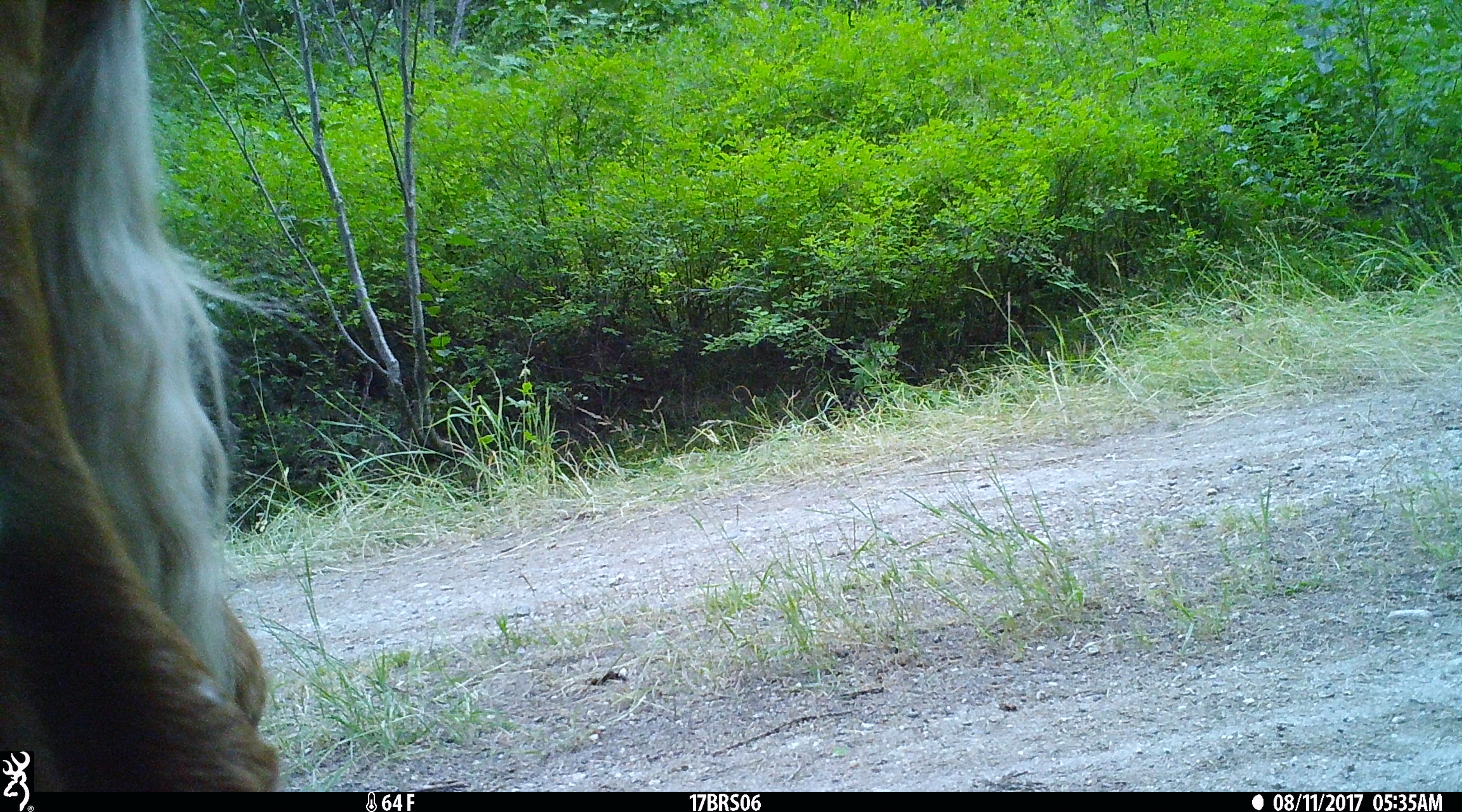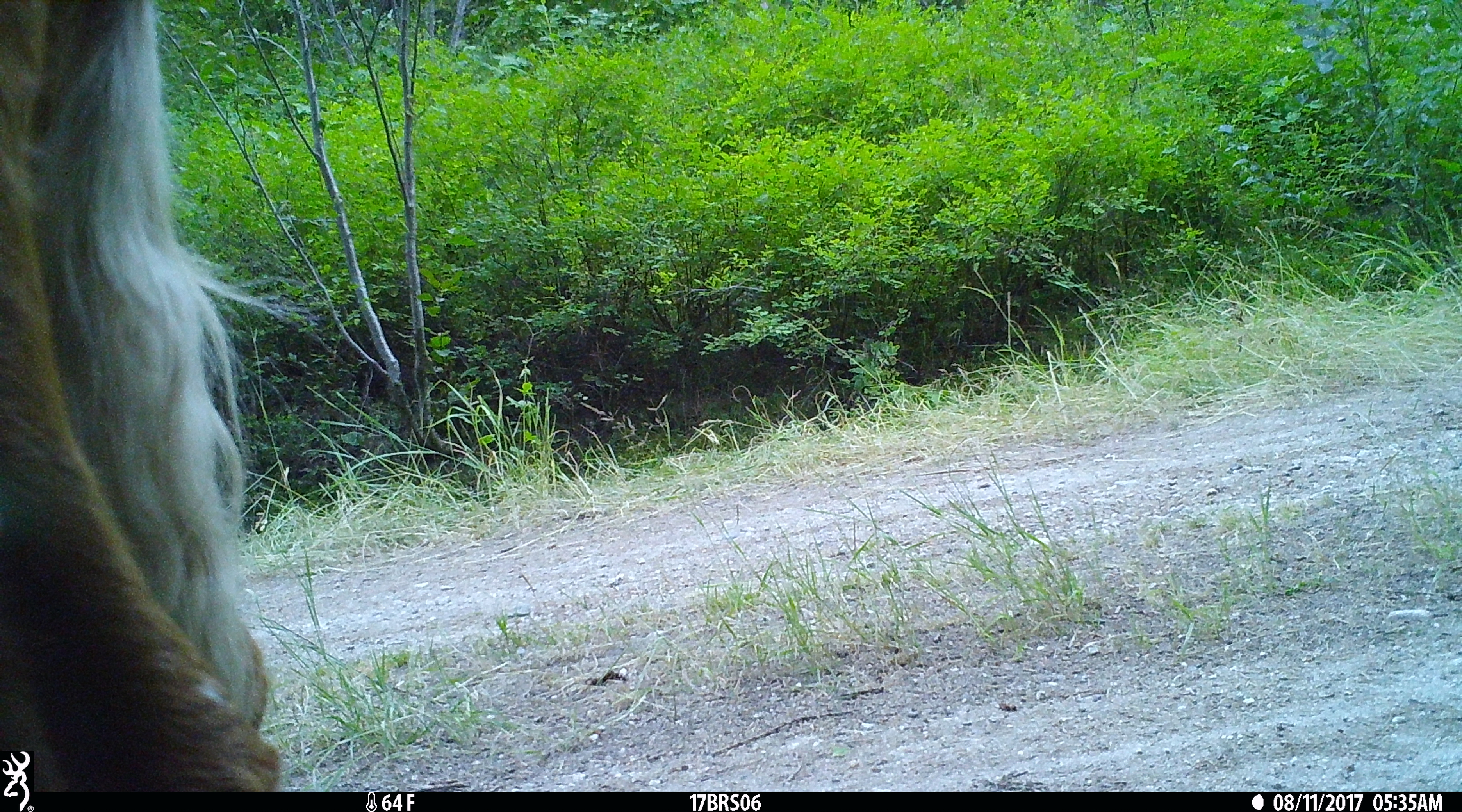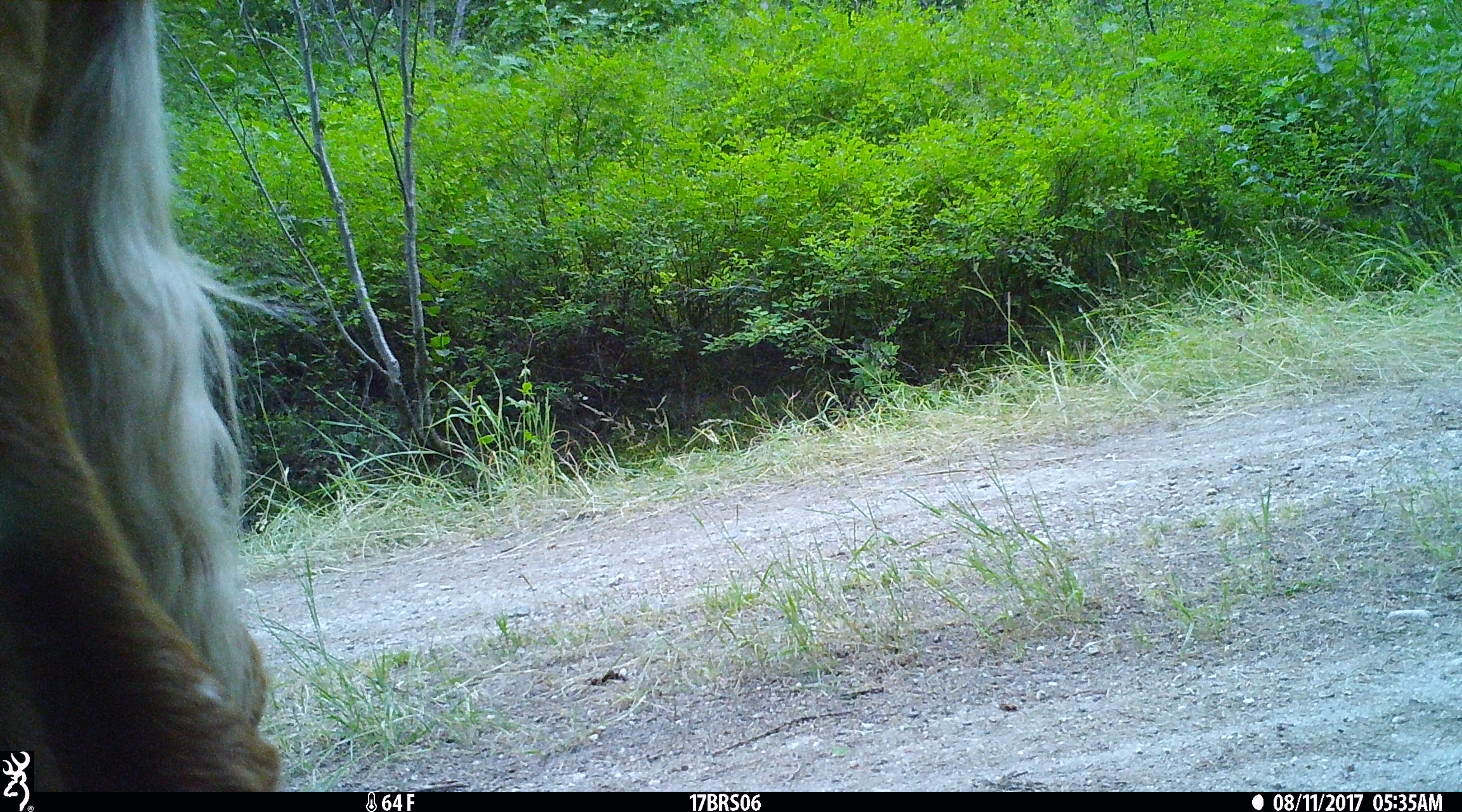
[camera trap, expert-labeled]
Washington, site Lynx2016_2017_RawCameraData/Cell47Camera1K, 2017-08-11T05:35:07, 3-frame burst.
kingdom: Animalia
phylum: Chordata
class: Mammalia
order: Artiodactyla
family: Bovidae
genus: Bos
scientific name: Bos taurus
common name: domestic cattle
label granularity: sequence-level